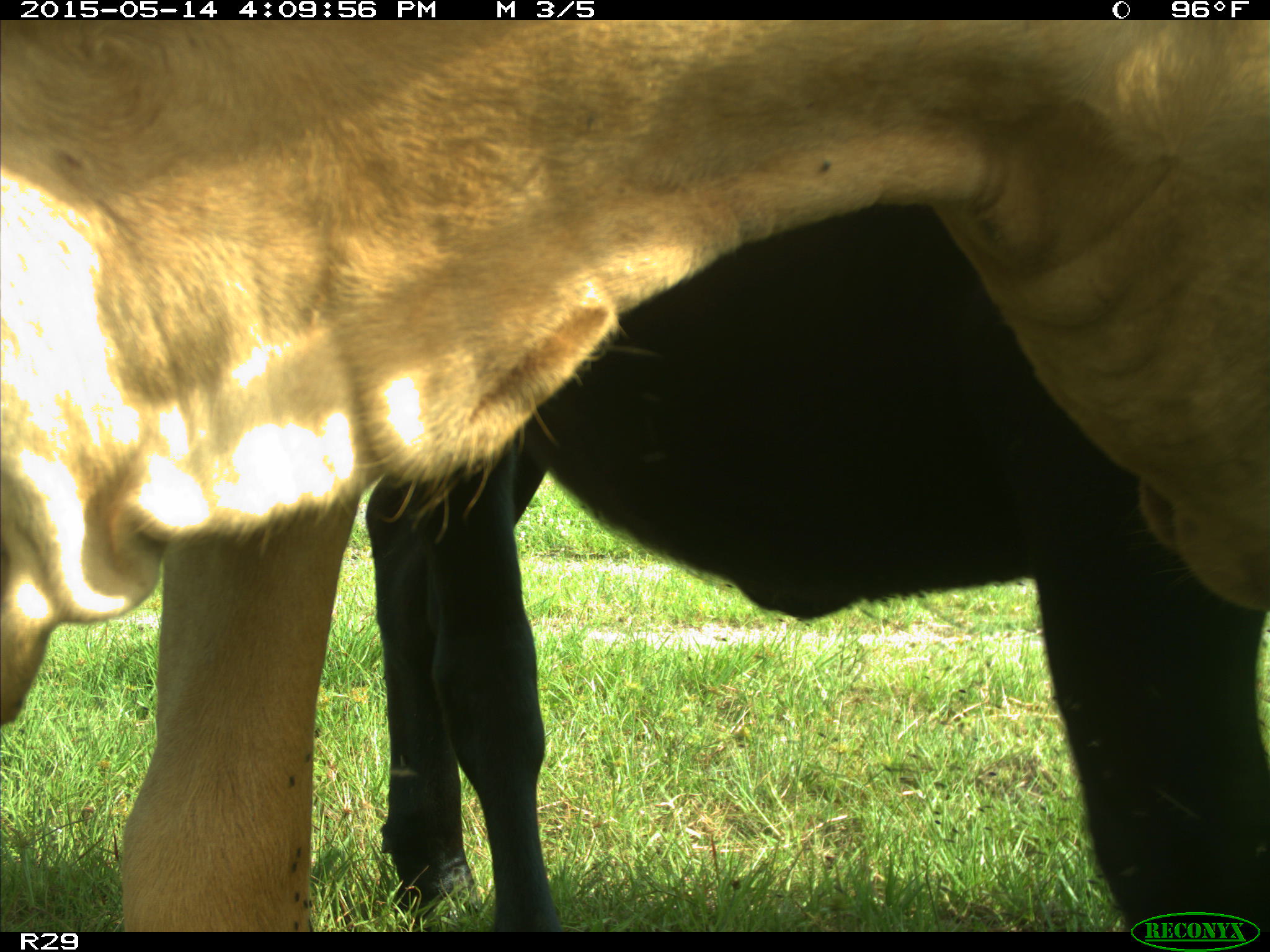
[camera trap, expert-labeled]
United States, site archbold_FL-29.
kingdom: Animalia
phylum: Chordata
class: Mammalia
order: Artiodactyla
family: Bovidae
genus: Bos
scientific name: Bos taurus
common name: domestic cow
Bos taurus (domestic cow).